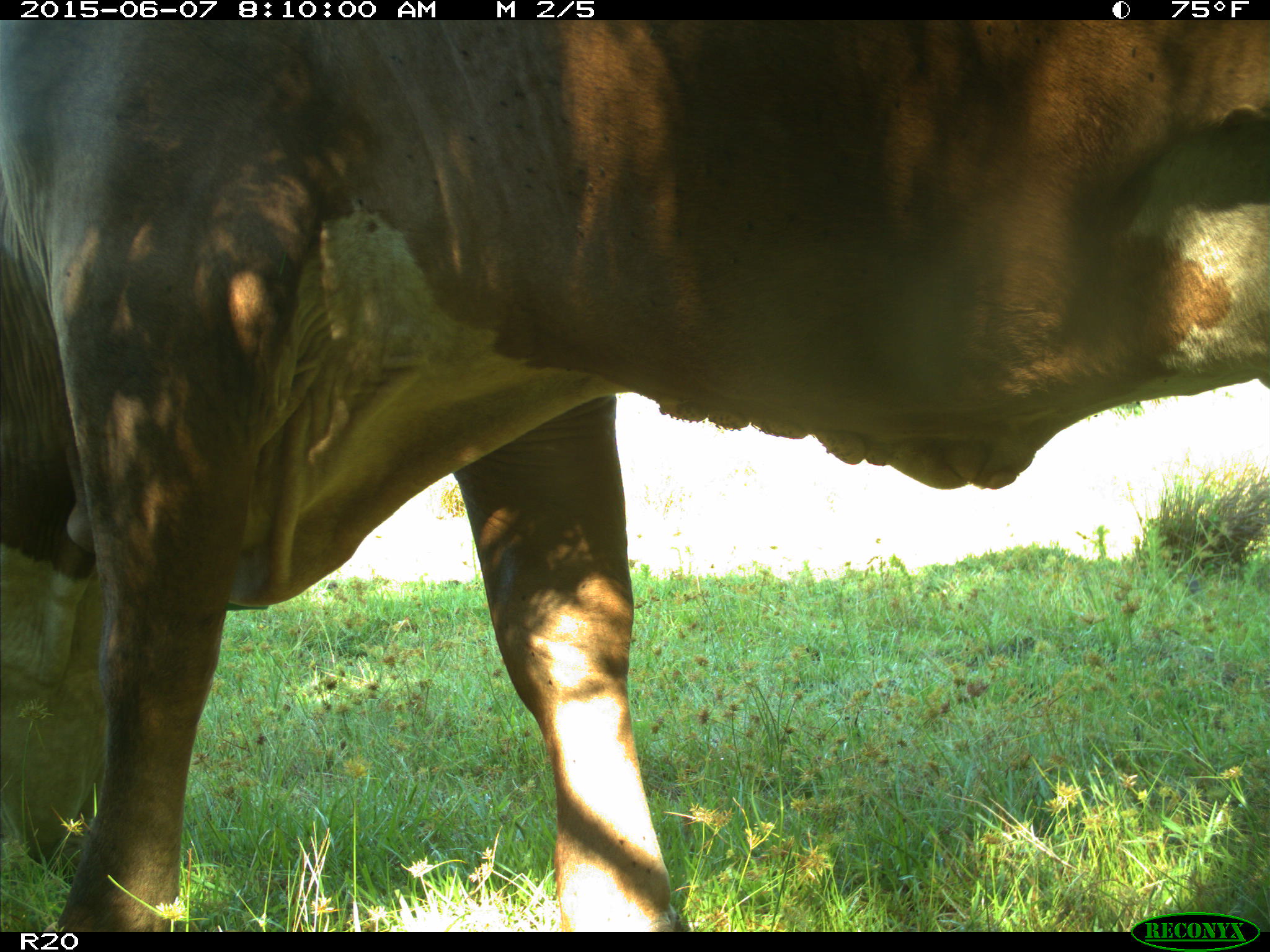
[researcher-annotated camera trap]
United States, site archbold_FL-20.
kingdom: Animalia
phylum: Chordata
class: Mammalia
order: Artiodactyla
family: Bovidae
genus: Bos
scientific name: Bos taurus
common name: domestic cow